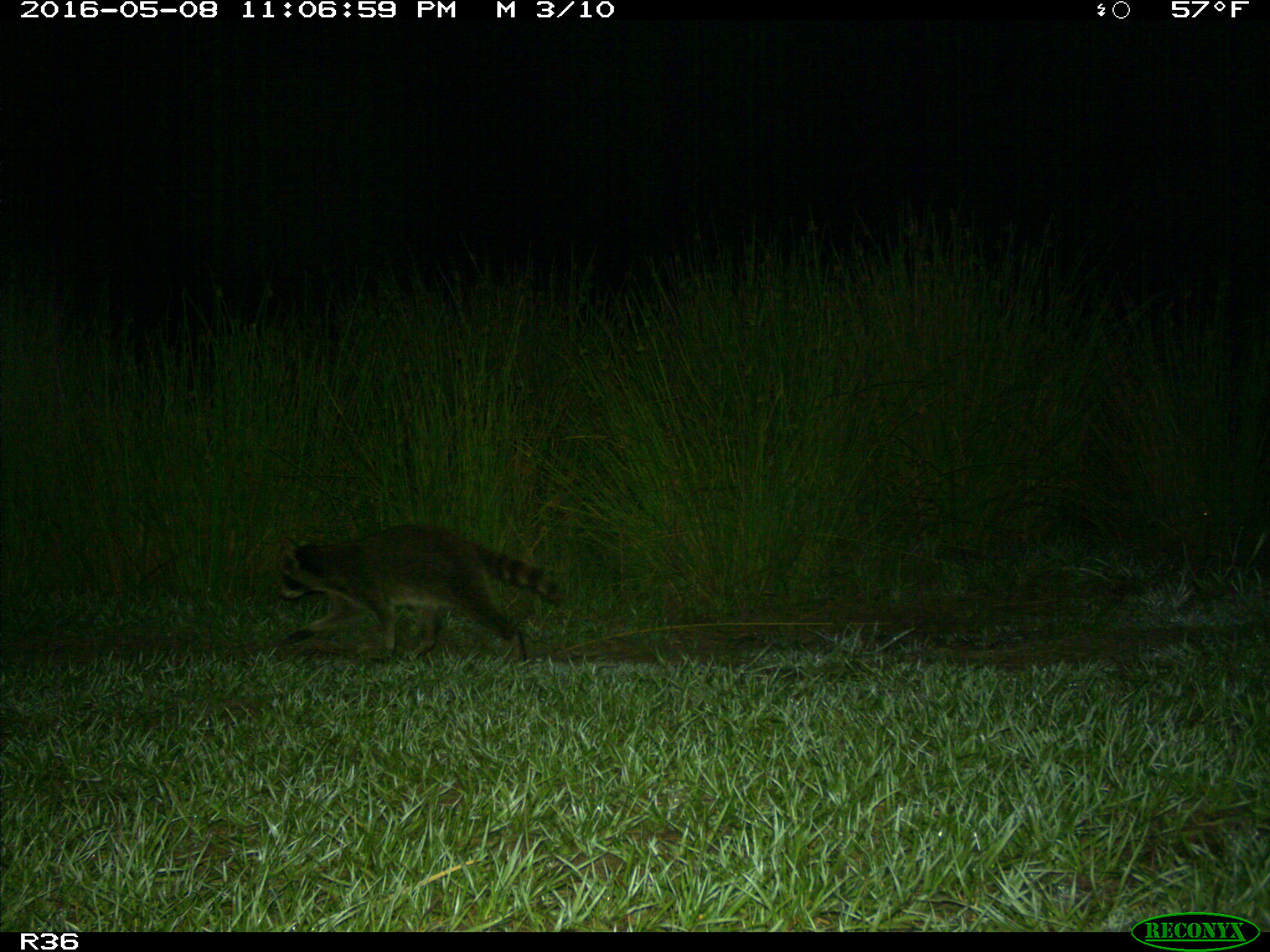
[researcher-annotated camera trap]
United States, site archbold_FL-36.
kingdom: Animalia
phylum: Chordata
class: Mammalia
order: Carnivora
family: Procyonidae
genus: Procyon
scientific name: Procyon lotor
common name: common raccoon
Procyon lotor (common raccoon).